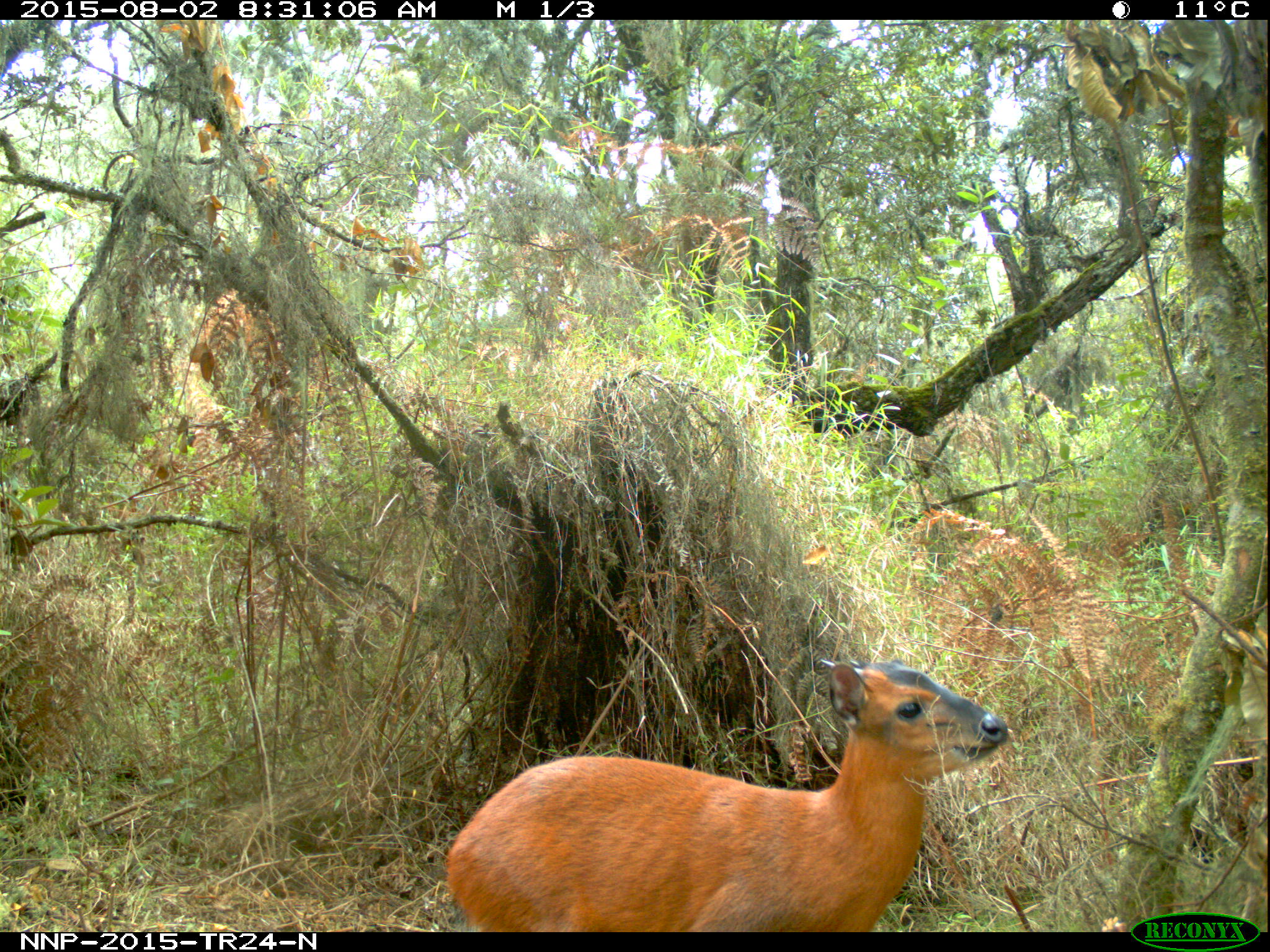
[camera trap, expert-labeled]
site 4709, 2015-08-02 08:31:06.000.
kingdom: Animalia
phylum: Chordata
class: Mammalia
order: Artiodactyla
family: Bovidae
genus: Cephalophus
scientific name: Cephalophus nigrifrons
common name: black-fronted duiker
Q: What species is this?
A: Cephalophus nigrifrons (black-fronted duiker).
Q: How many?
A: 1.